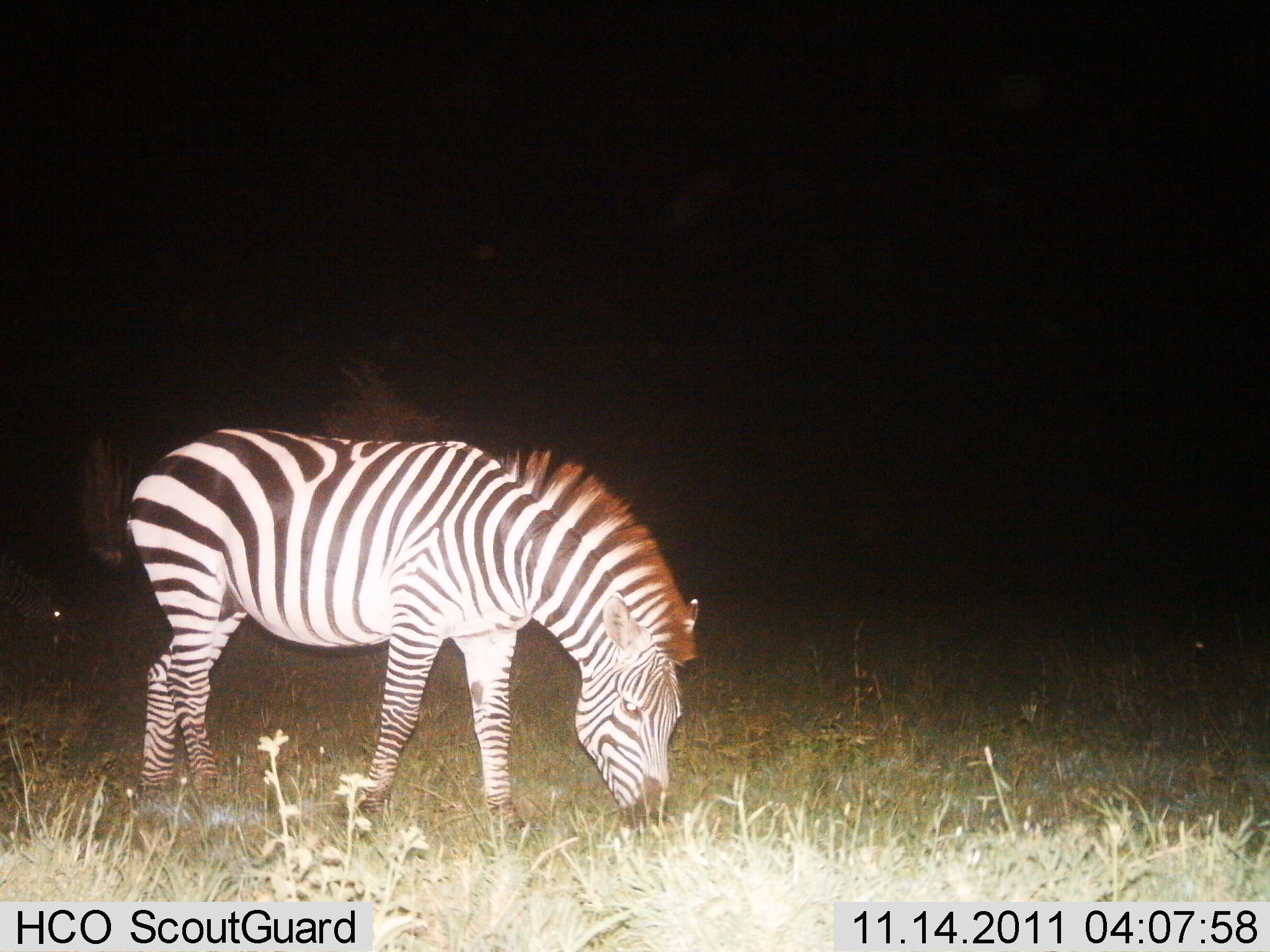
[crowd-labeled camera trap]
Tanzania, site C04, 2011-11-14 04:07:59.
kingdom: Animalia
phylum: Chordata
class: Mammalia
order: Perissodactyla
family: Equidae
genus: Equus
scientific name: Equus quagga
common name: plains zebra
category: zebra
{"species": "zebra (plains zebra) (Equus quagga)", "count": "1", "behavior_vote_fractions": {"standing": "9%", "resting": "0%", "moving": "0%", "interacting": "0%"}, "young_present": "0%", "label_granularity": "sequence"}